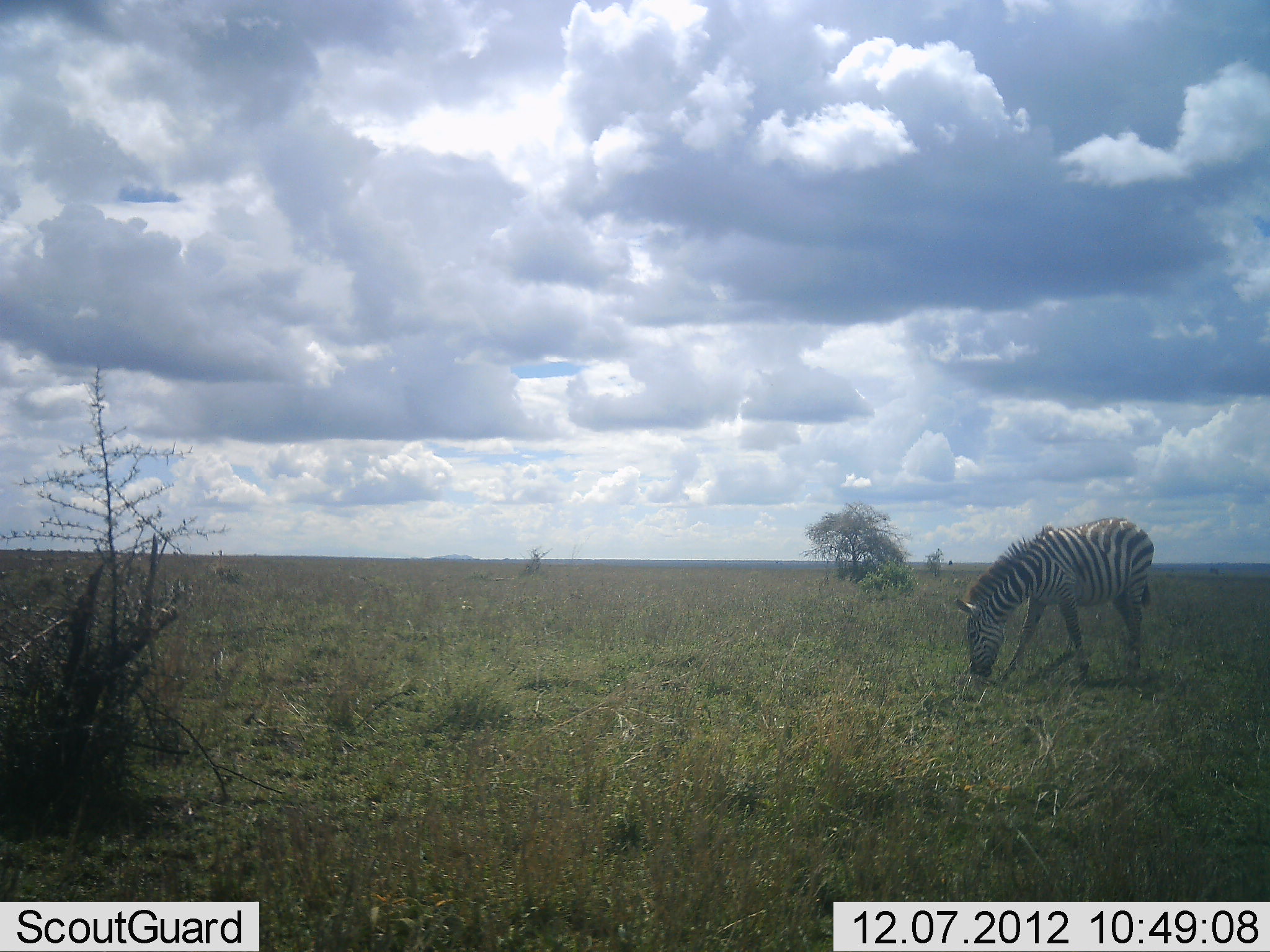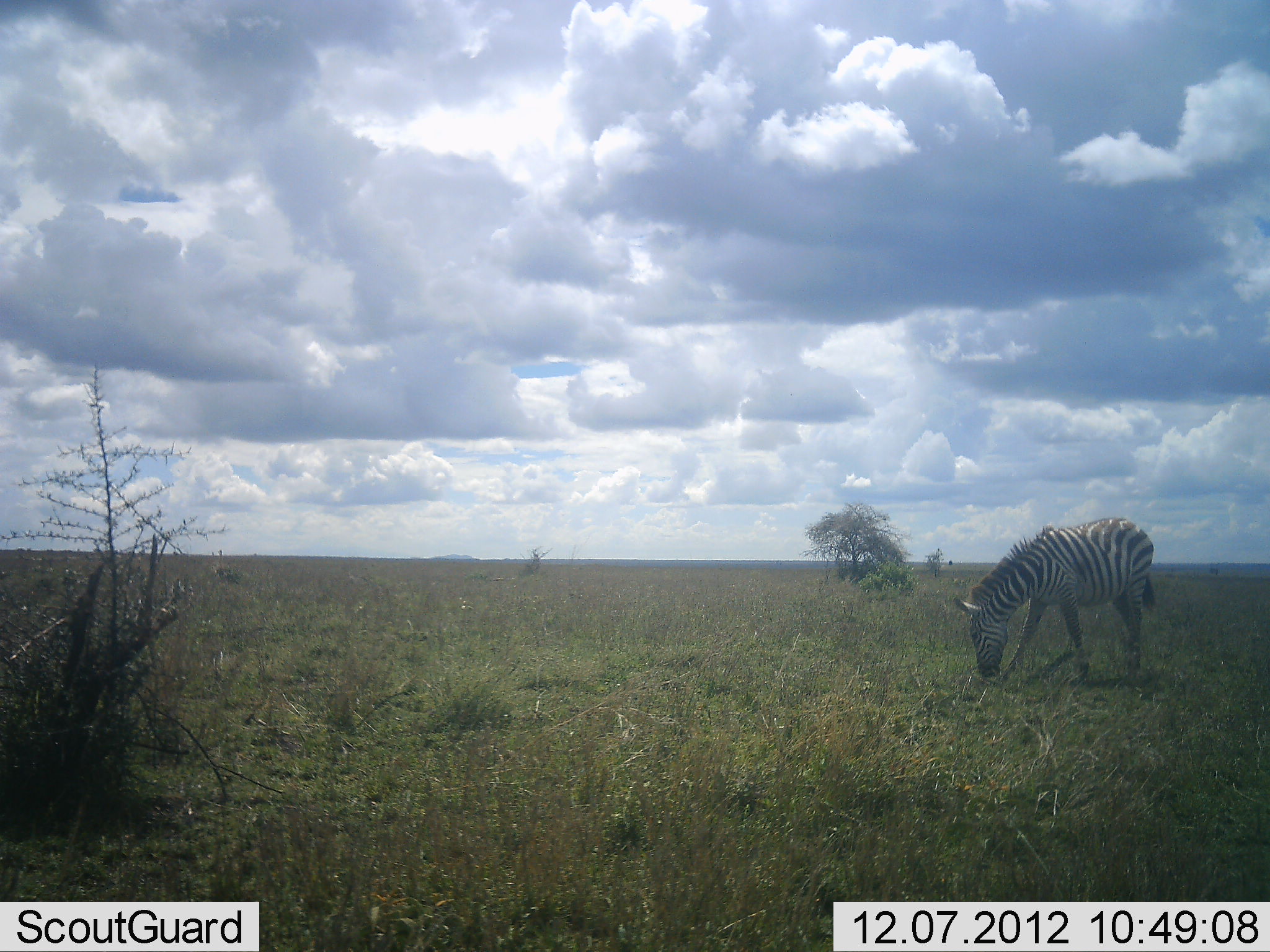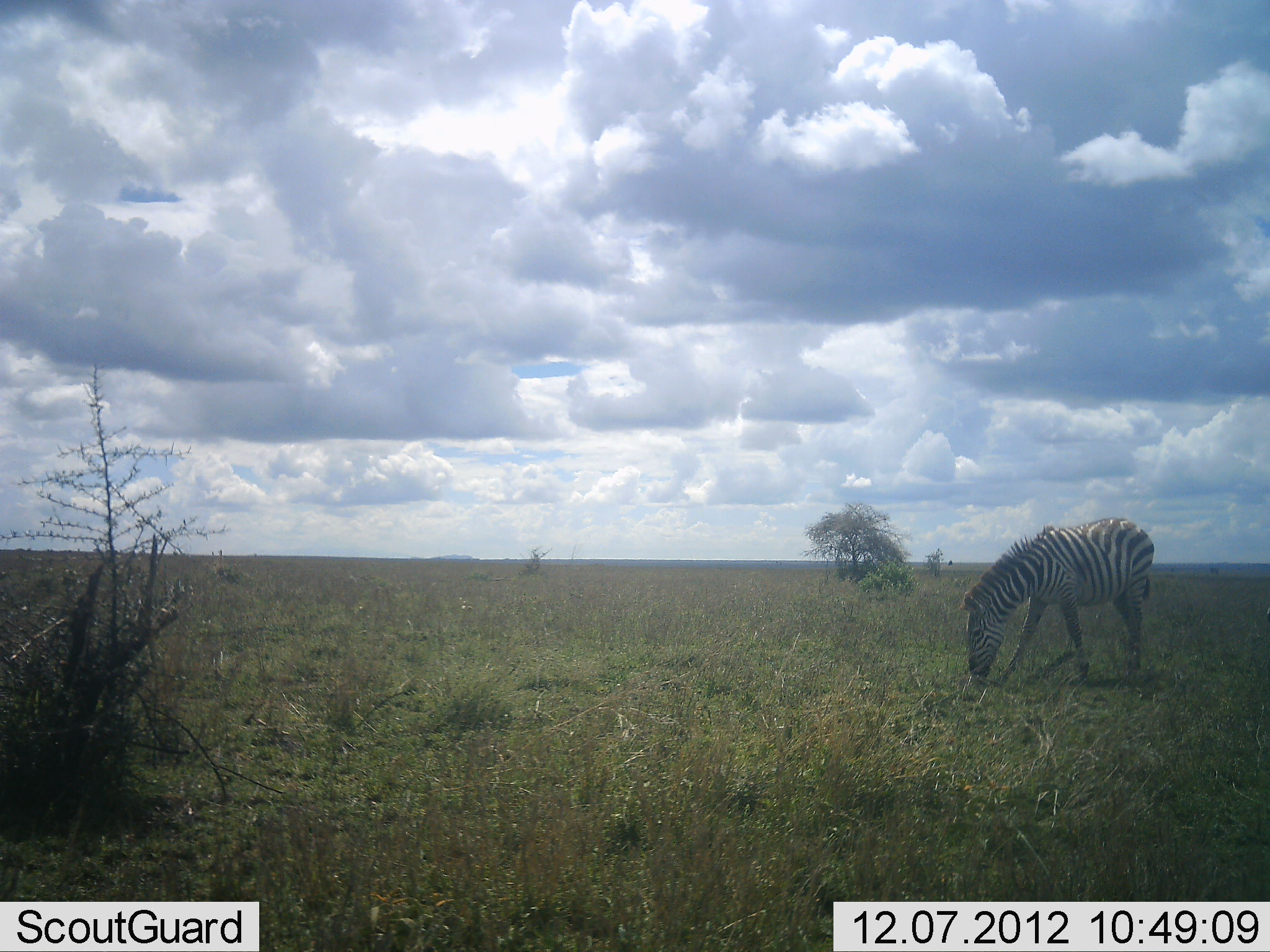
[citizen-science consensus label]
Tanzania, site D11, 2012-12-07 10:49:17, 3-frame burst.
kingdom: Animalia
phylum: Chordata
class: Mammalia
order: Perissodactyla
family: Equidae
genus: Equus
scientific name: Equus quagga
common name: plains zebra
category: zebra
Zebra (plains zebra) (Equus quagga), count 1. Behavior (volunteer vote fractions): standing 0%, resting 0%, moving 0%, interacting 0%. Young present (vote fraction): 0%. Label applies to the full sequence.